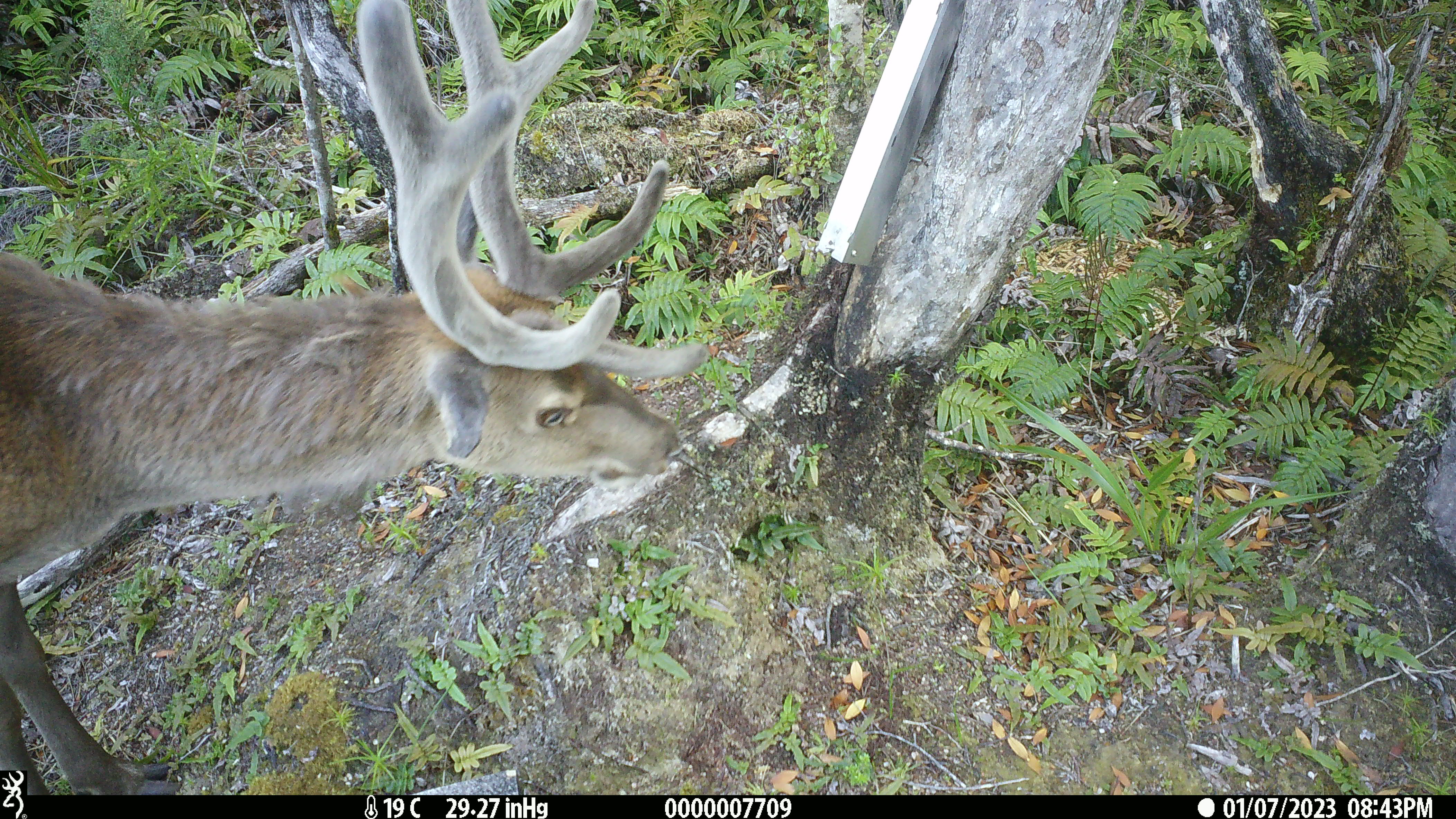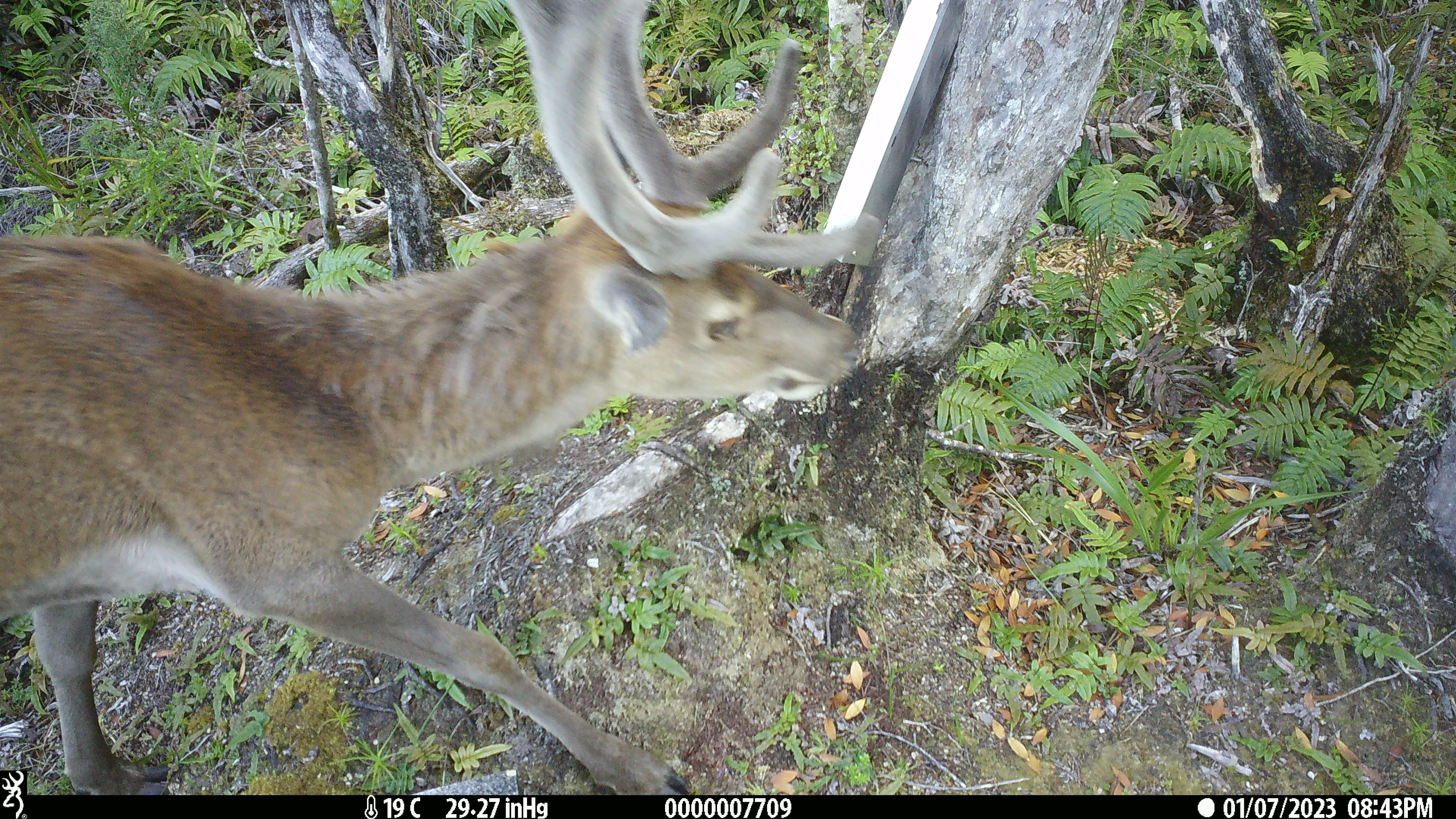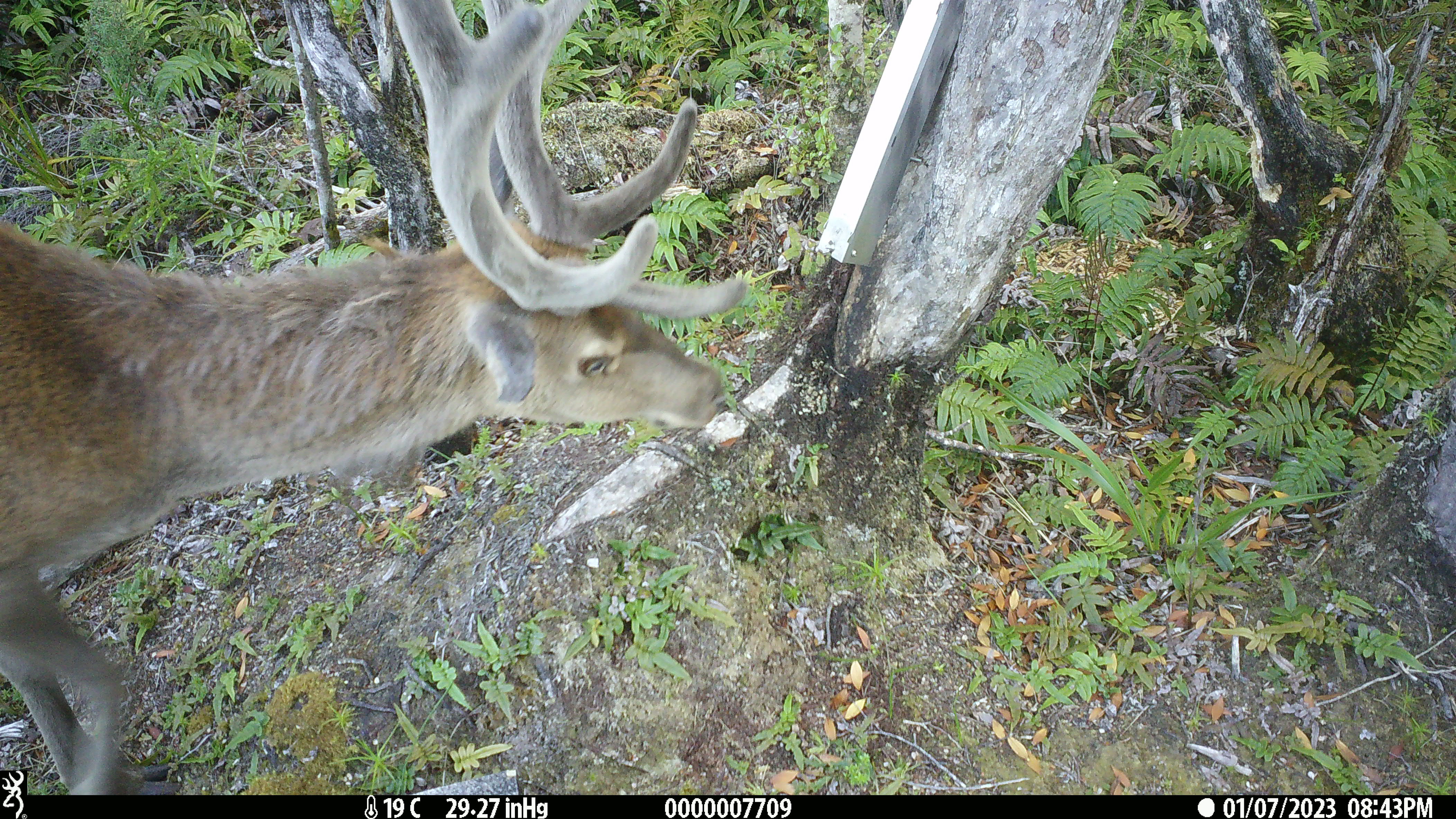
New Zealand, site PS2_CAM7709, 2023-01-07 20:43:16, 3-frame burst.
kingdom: Animalia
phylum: Chordata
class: Mammalia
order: Artiodactyla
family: Cervidae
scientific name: Cervidae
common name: deer